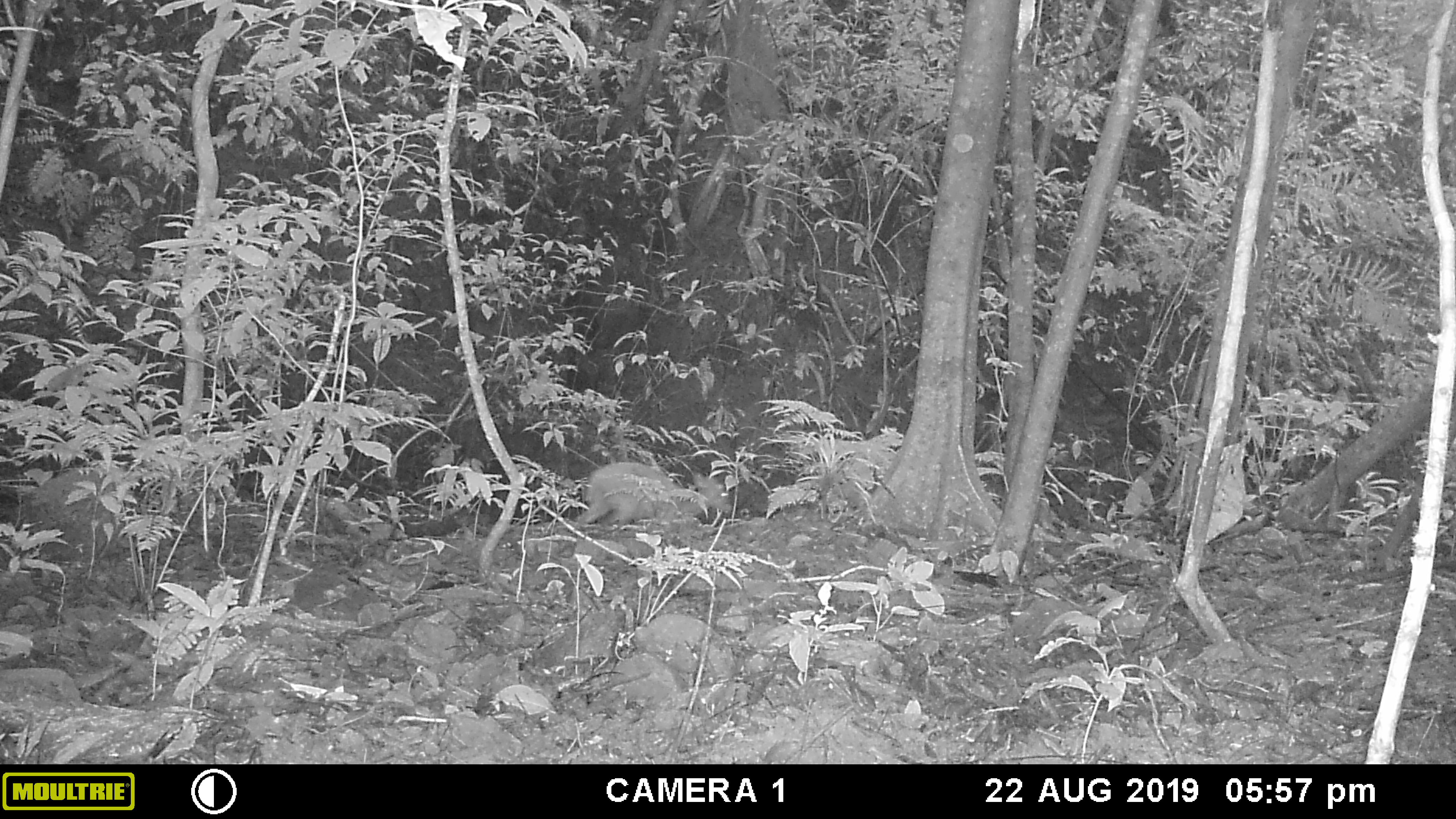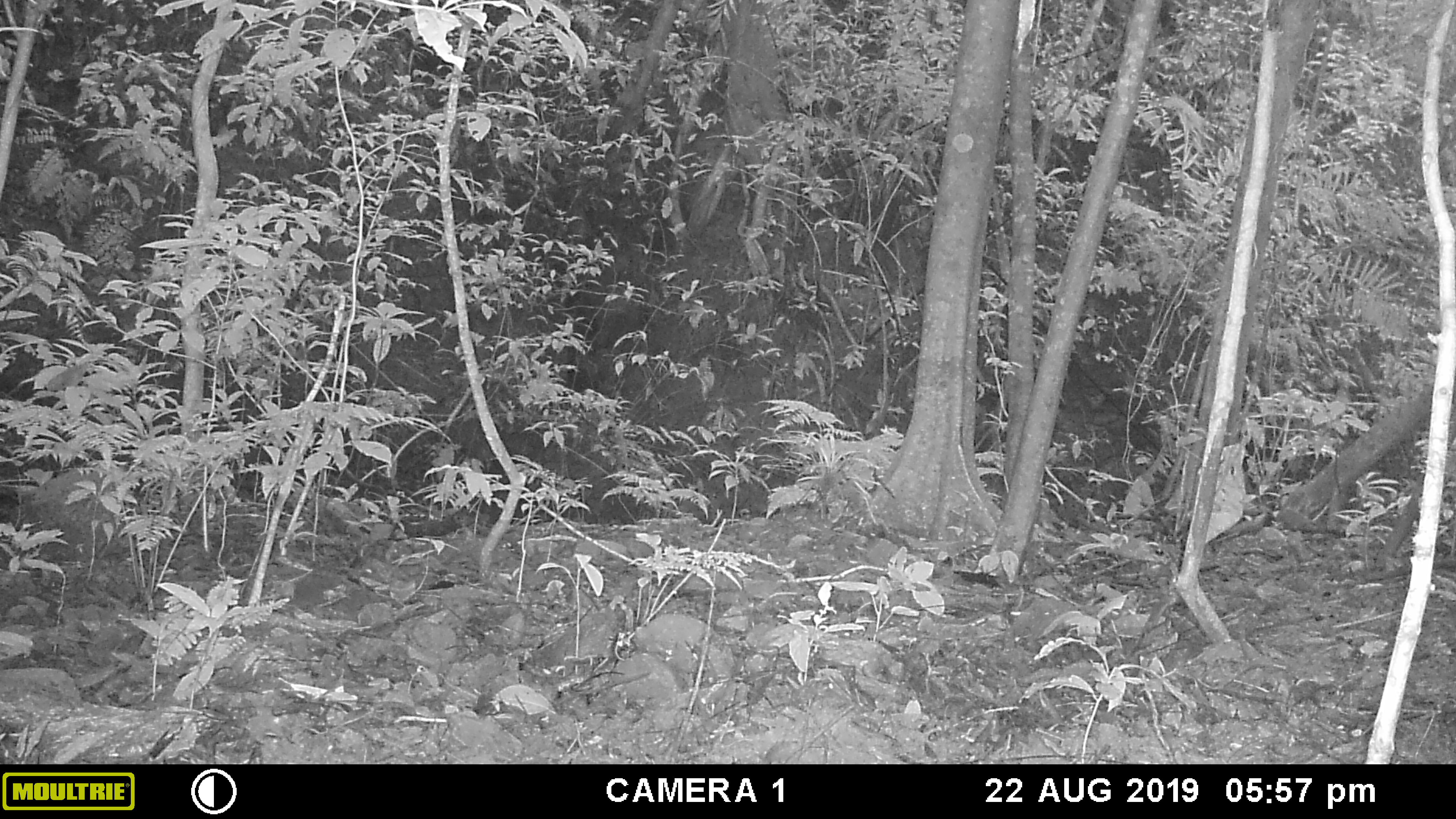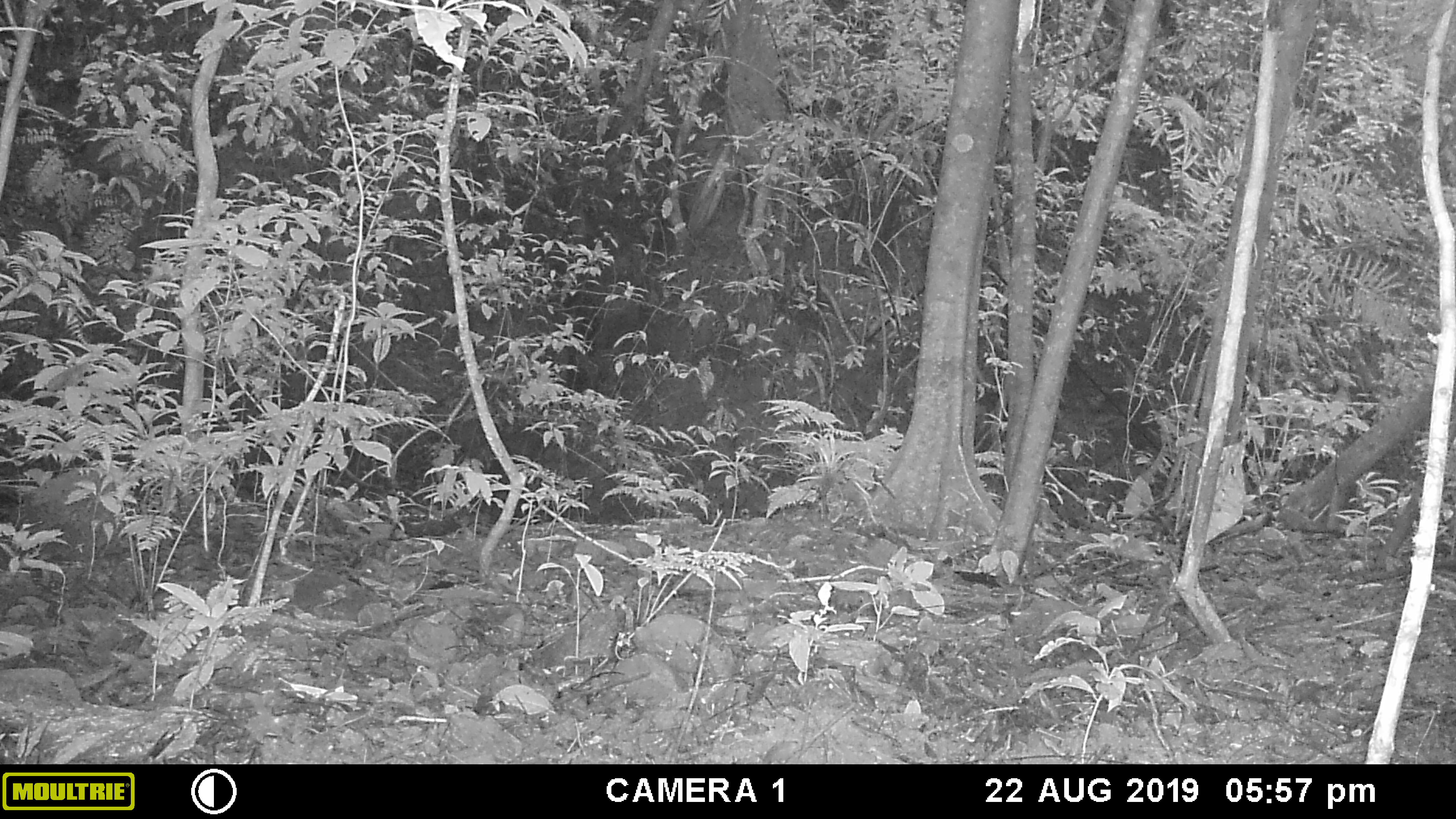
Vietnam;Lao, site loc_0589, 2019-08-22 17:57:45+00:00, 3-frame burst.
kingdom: Animalia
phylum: Chordata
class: Mammalia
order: Artiodactyla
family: Suidae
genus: Sus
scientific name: Sus scrofa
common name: eurasian wild pig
Eurasian wild pig (Sus scrofa). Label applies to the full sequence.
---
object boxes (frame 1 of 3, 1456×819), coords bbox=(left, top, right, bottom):
eurasian wild pig: bbox=(570, 461, 730, 529)